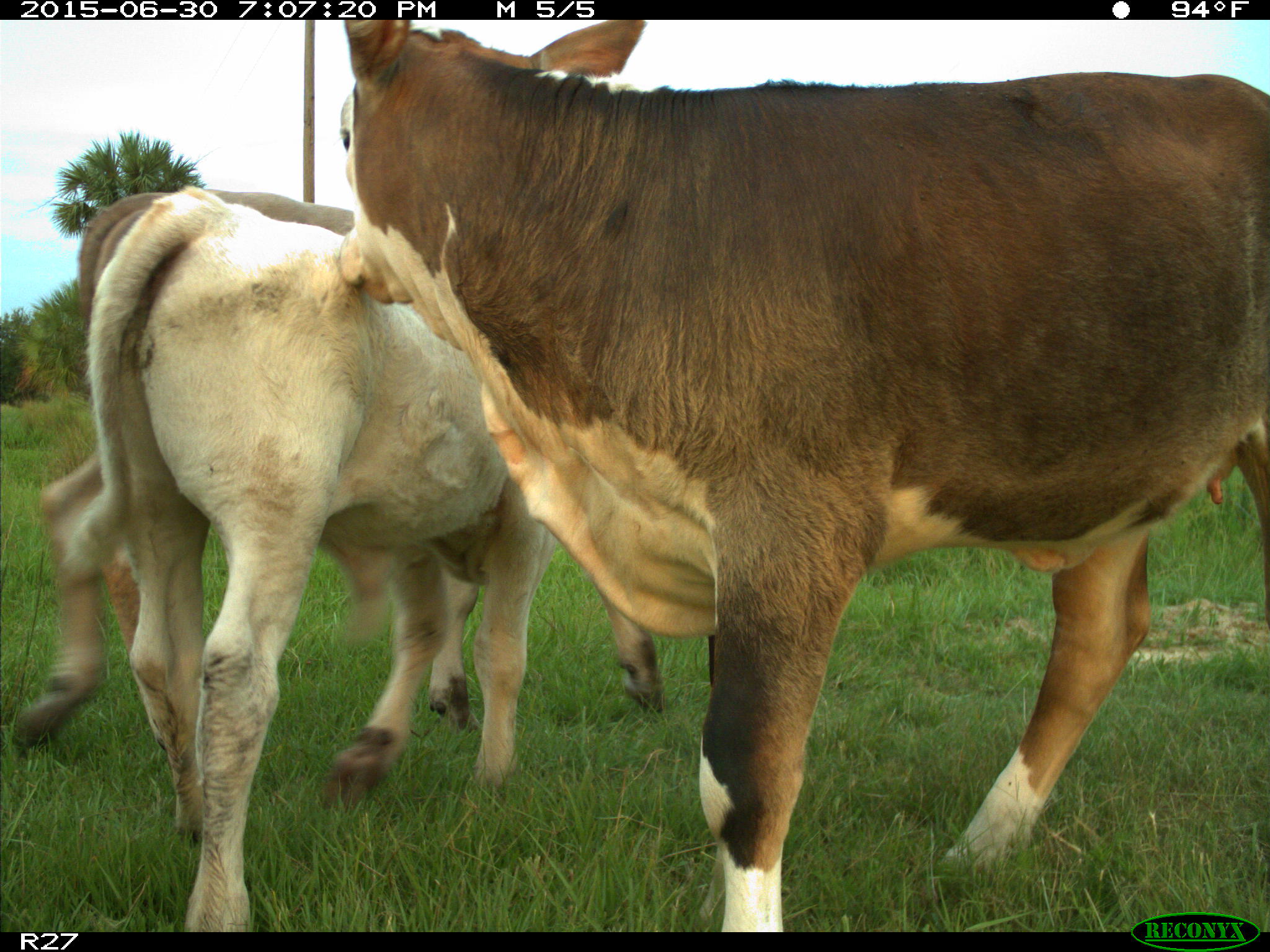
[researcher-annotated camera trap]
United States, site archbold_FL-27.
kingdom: Animalia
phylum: Chordata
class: Mammalia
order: Artiodactyla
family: Bovidae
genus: Bos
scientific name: Bos taurus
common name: domestic cow